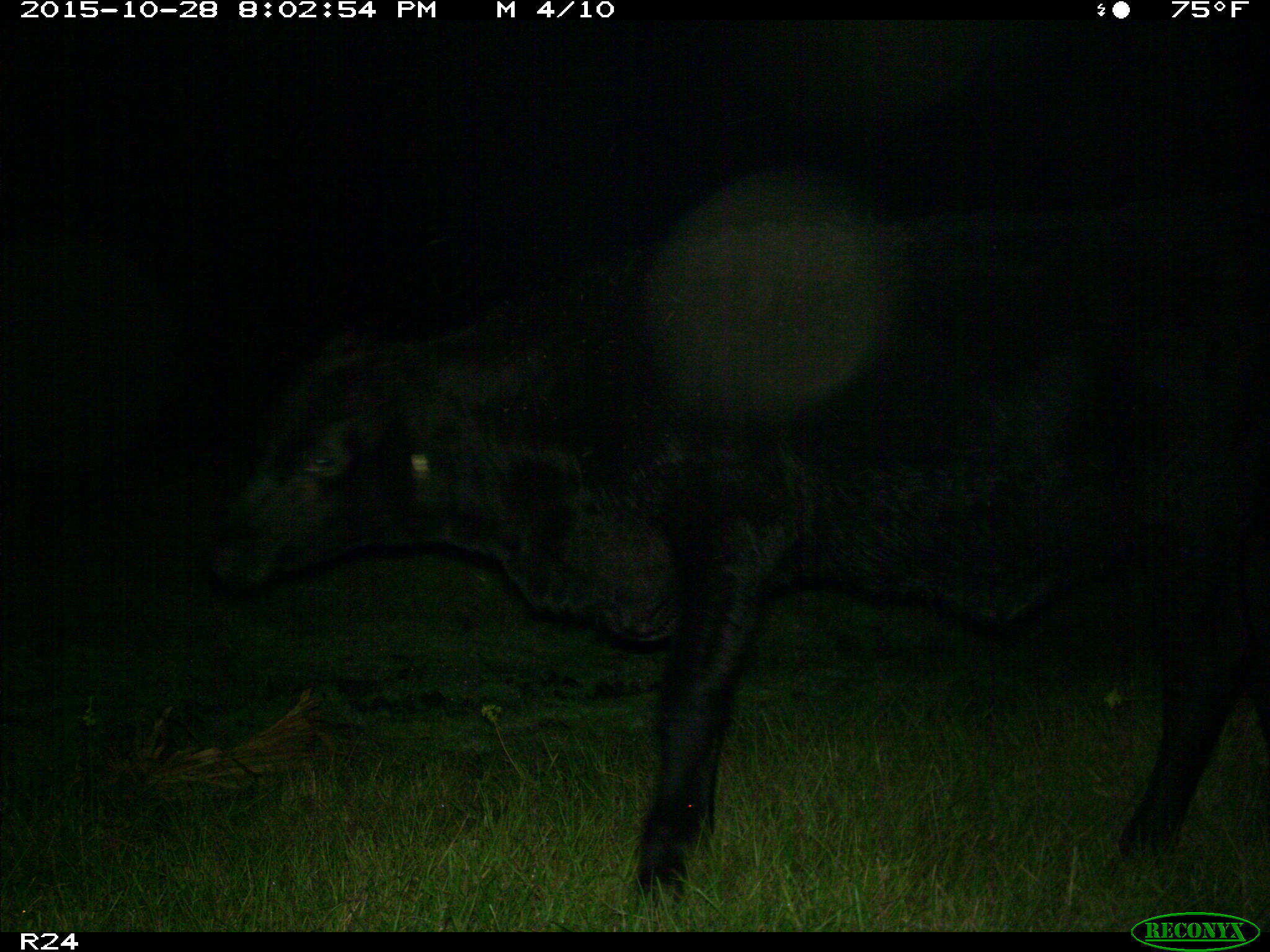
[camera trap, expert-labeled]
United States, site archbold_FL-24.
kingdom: Animalia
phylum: Chordata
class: Mammalia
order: Artiodactyla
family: Bovidae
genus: Bos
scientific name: Bos taurus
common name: domestic cow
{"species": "Bos taurus (domestic cow)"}